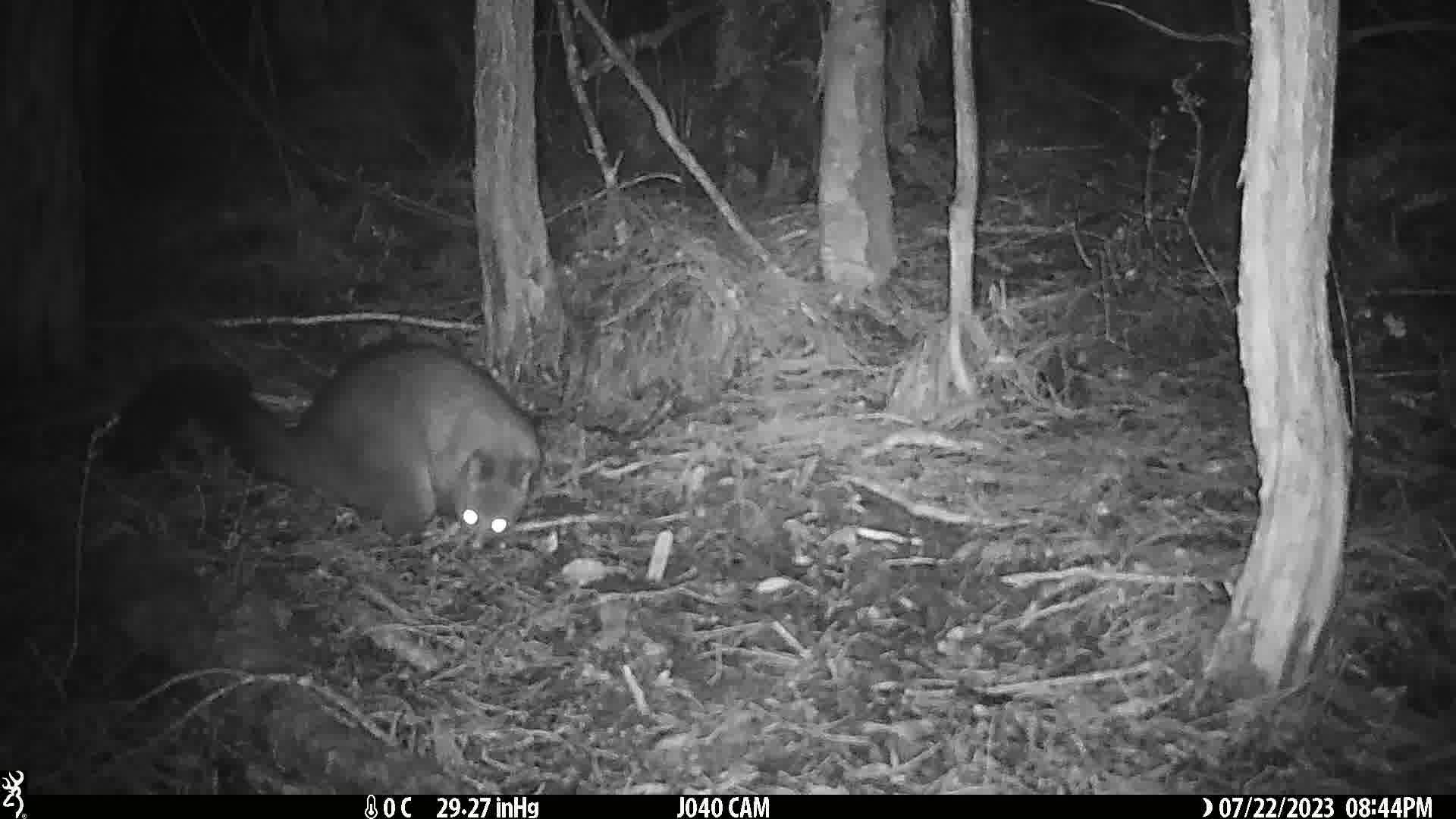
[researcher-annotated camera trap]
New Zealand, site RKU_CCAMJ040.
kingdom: Animalia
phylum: Chordata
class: Mammalia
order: Diprotodontia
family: Phalangeridae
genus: Trichosurus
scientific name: Trichosurus vulpecula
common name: common brushtail possum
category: possum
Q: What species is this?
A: Possum (common brushtail possum) (Trichosurus vulpecula).